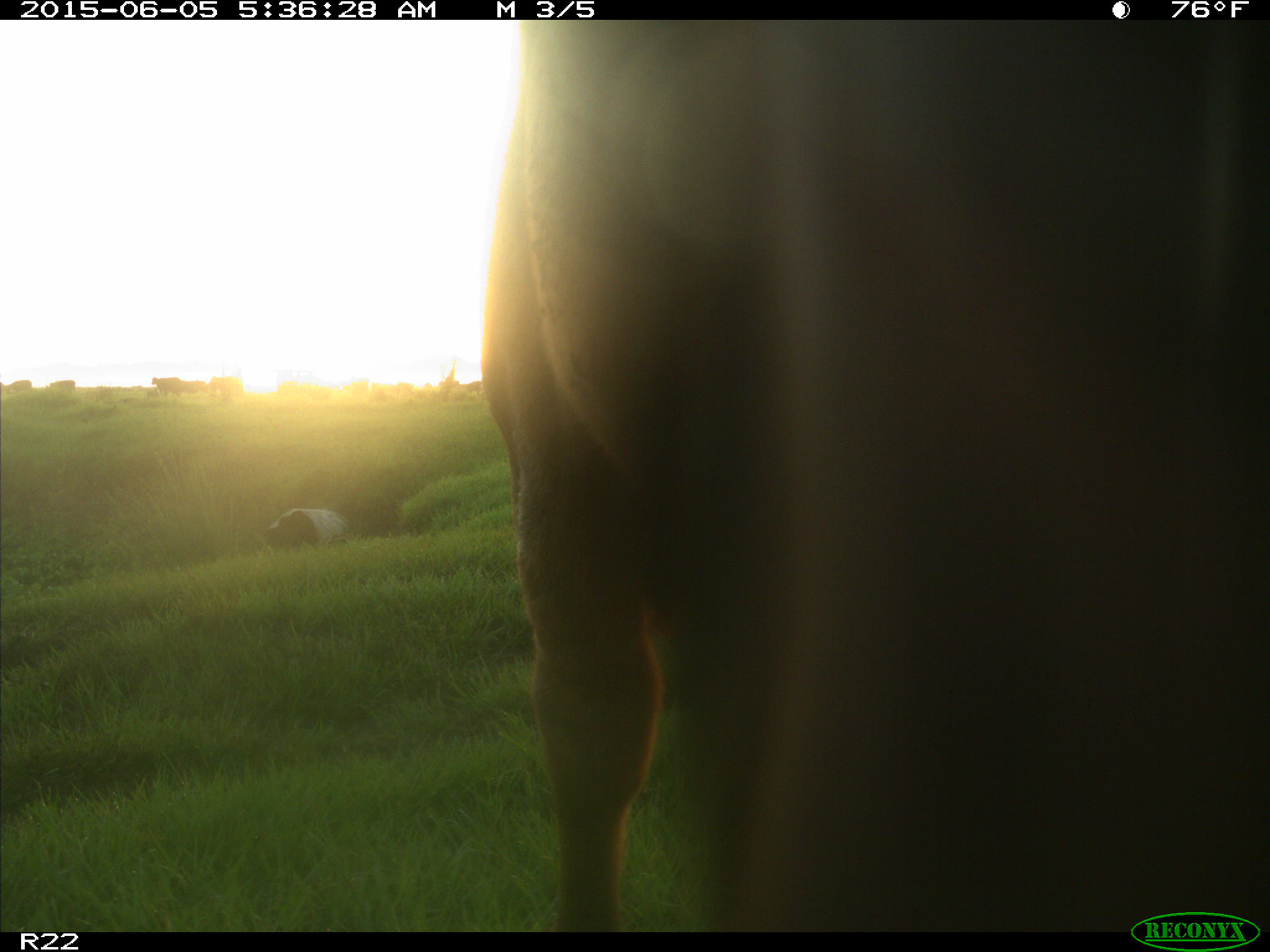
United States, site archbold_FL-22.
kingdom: Animalia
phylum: Chordata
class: Mammalia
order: Artiodactyla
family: Bovidae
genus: Bos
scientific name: Bos taurus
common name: domestic cow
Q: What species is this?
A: Bos taurus (domestic cow).